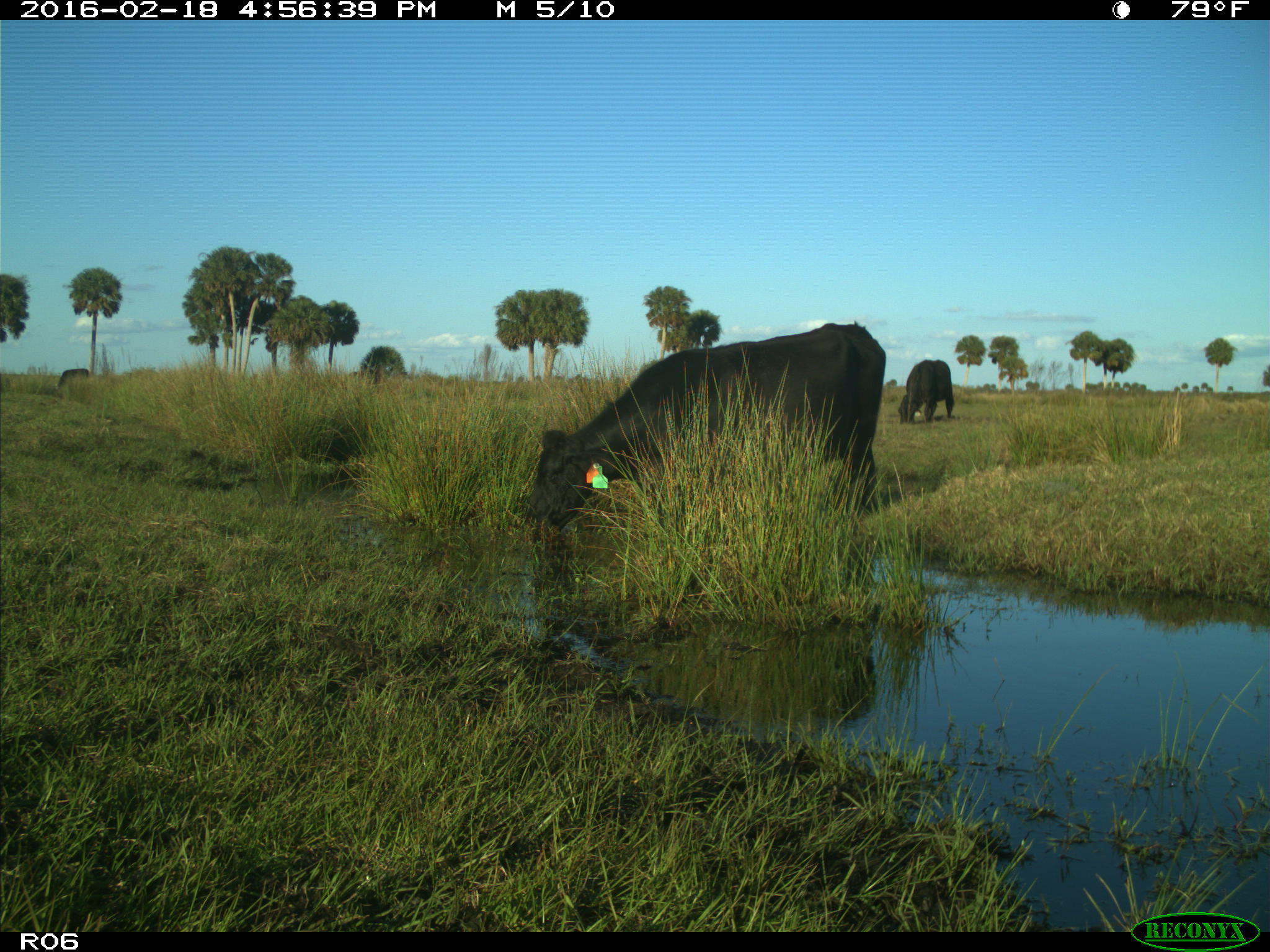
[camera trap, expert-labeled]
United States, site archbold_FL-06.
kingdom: Animalia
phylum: Chordata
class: Mammalia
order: Artiodactyla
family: Bovidae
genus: Bos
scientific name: Bos taurus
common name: domestic cow